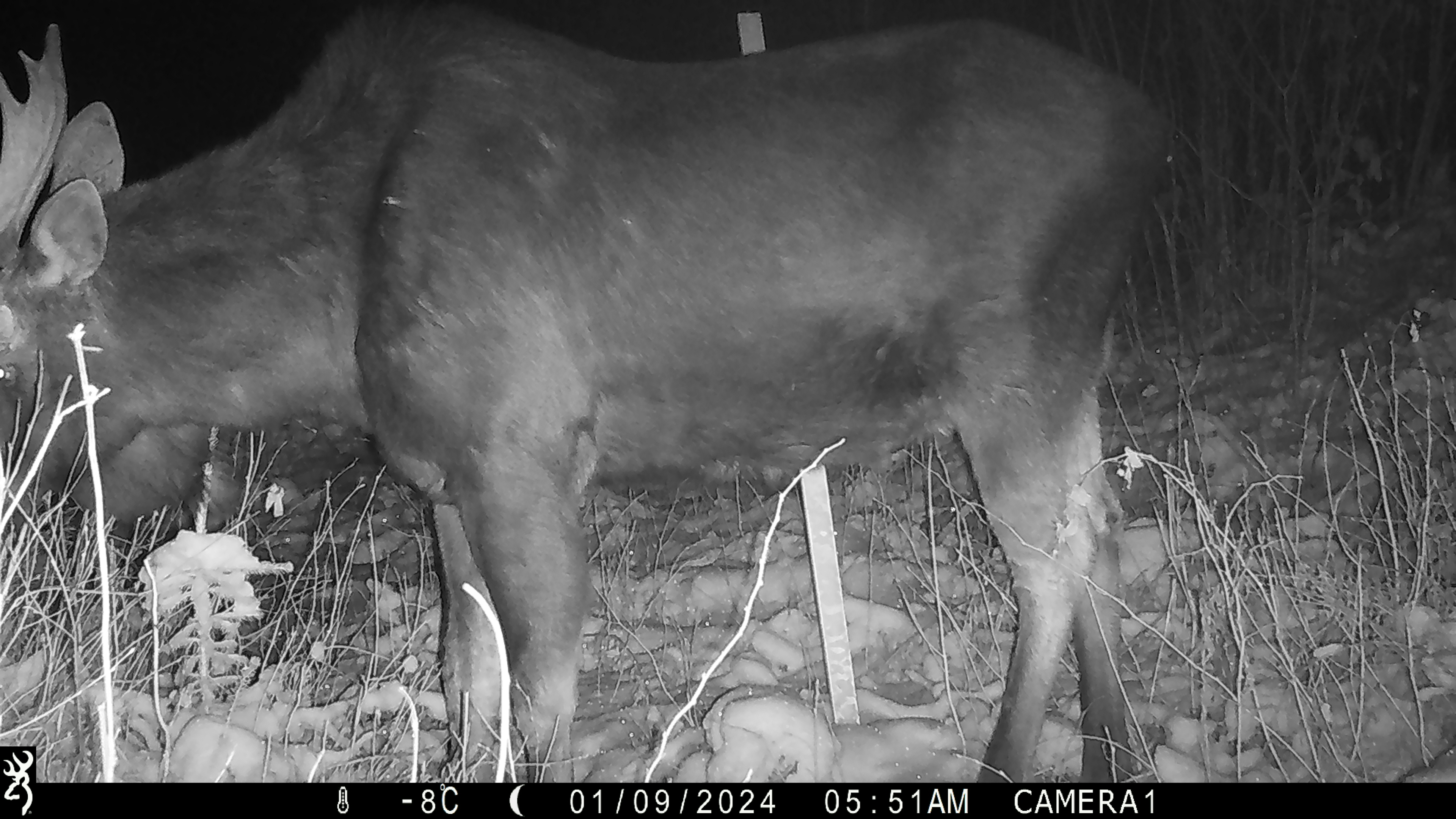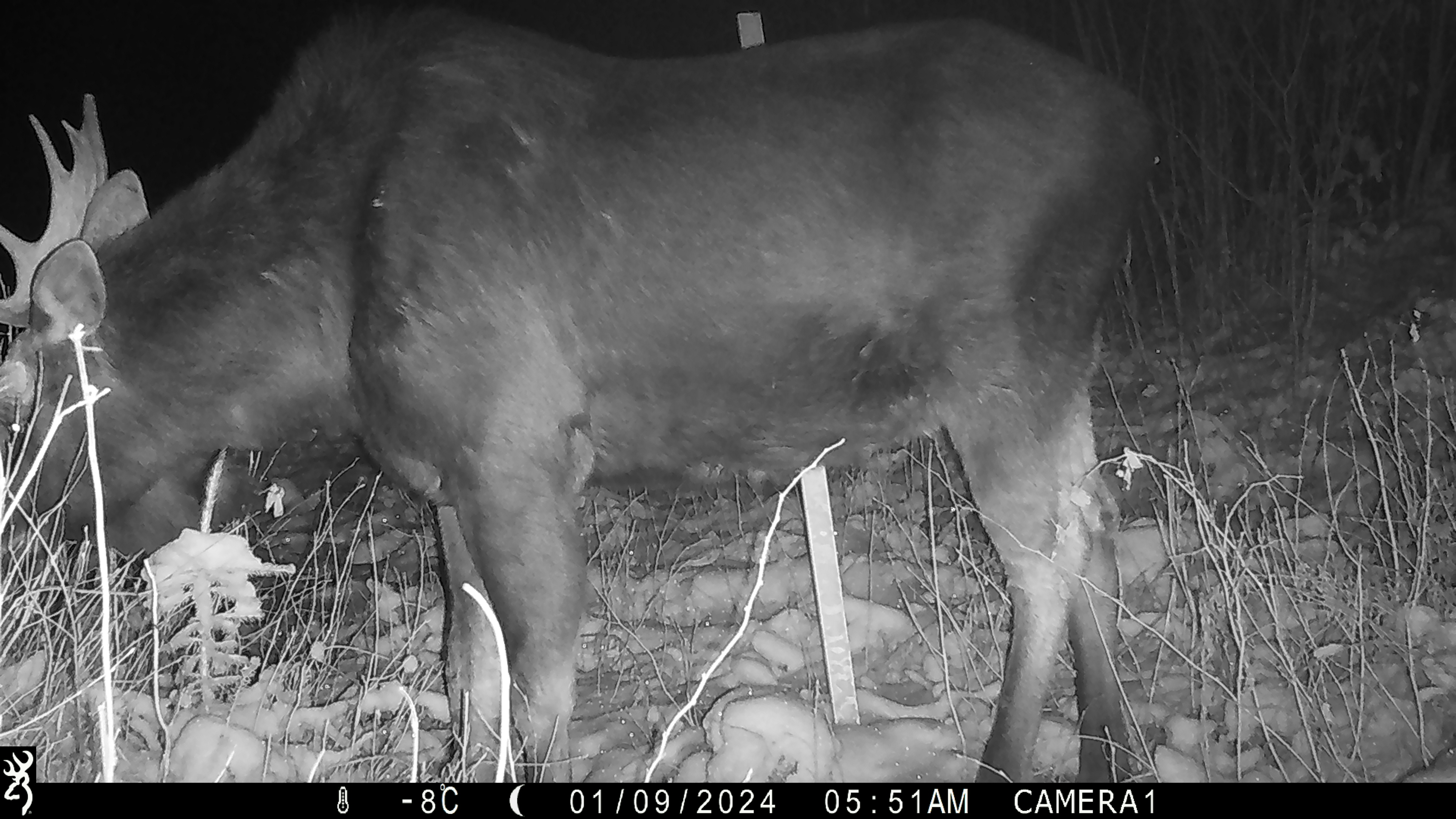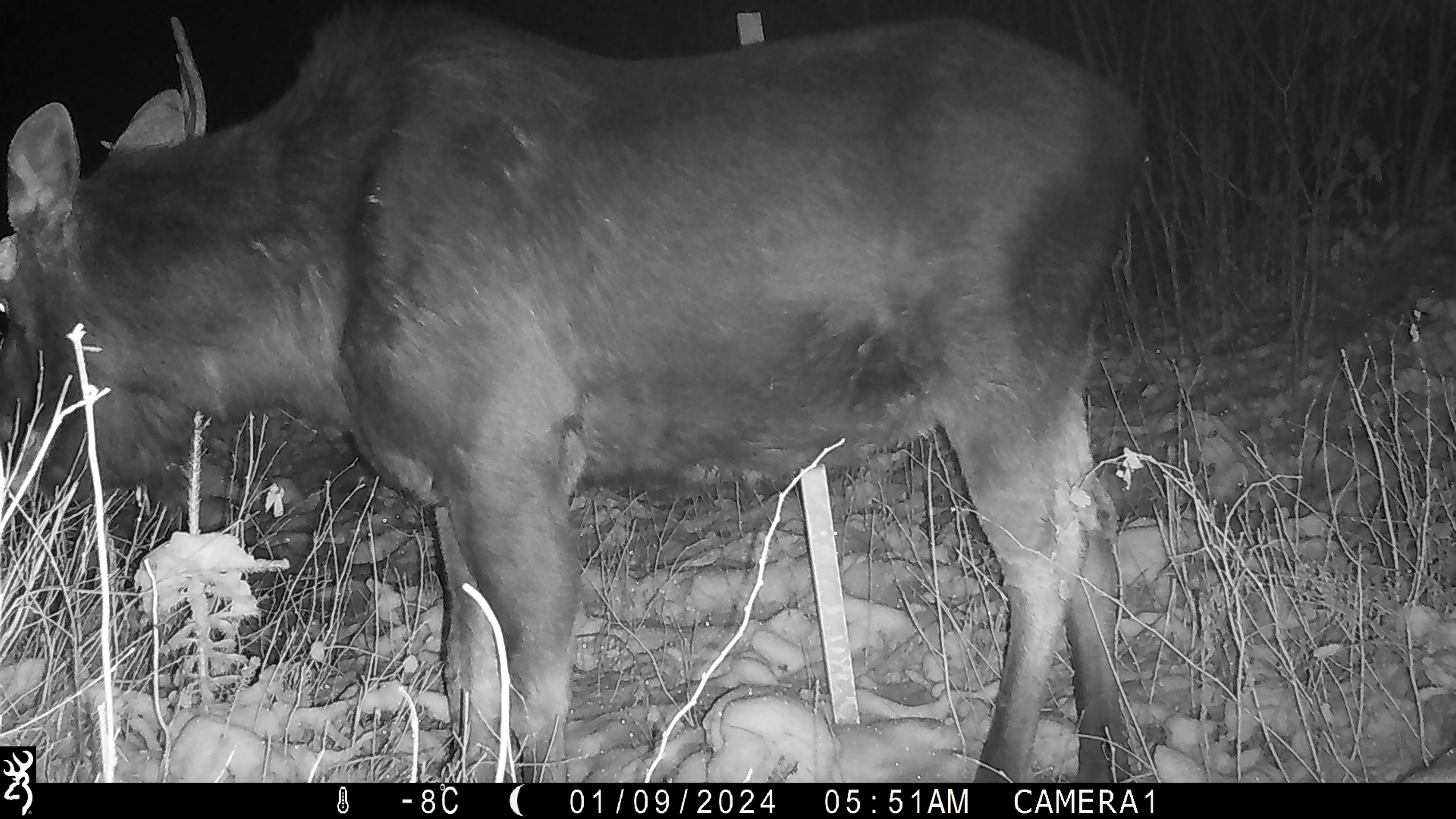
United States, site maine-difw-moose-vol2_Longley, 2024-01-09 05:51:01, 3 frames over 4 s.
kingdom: Animalia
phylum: Chordata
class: Mammalia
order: Artiodactyla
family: Cervidae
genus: Alces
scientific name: Alces alces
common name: moose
Moose (Alces alces).